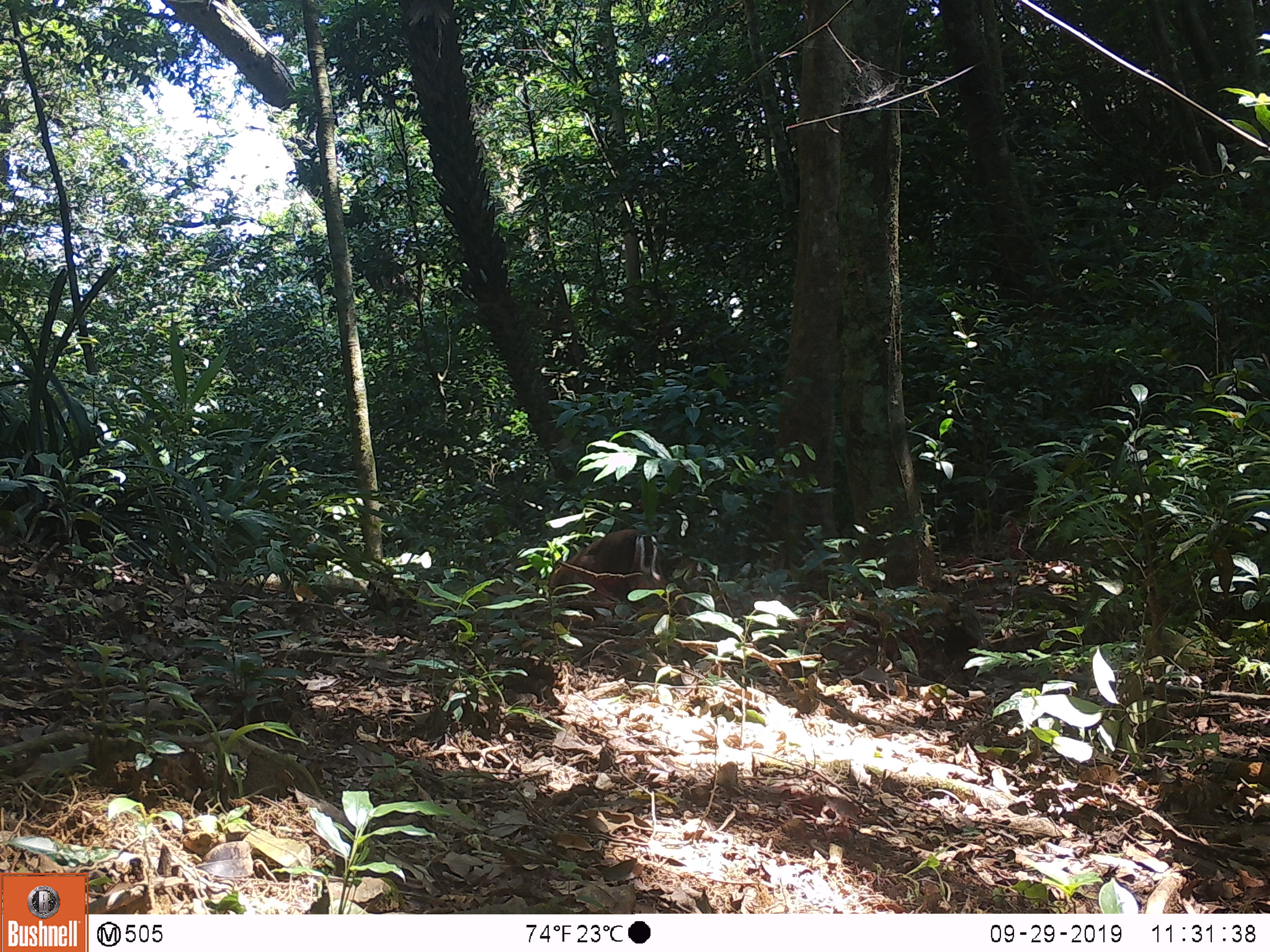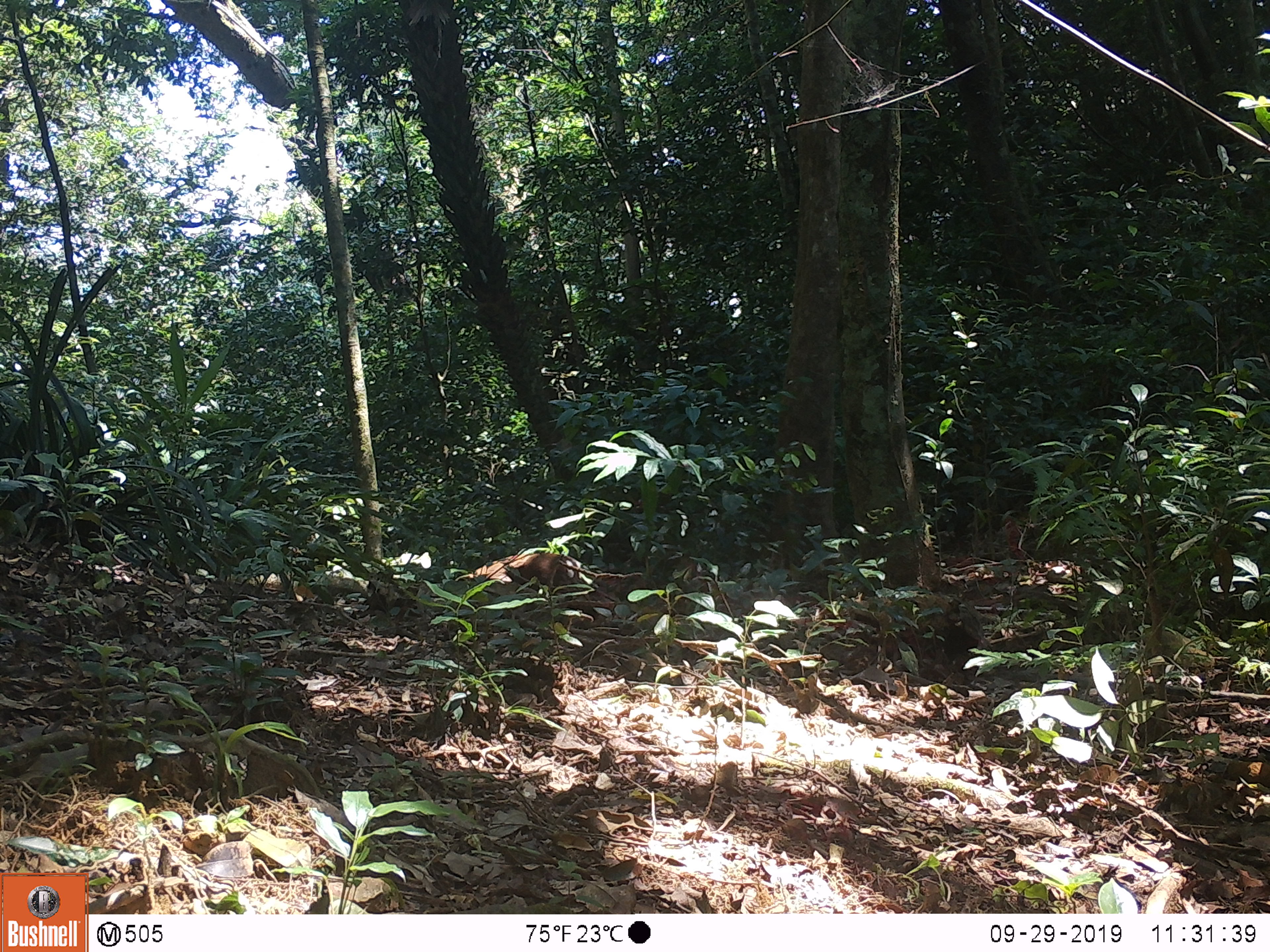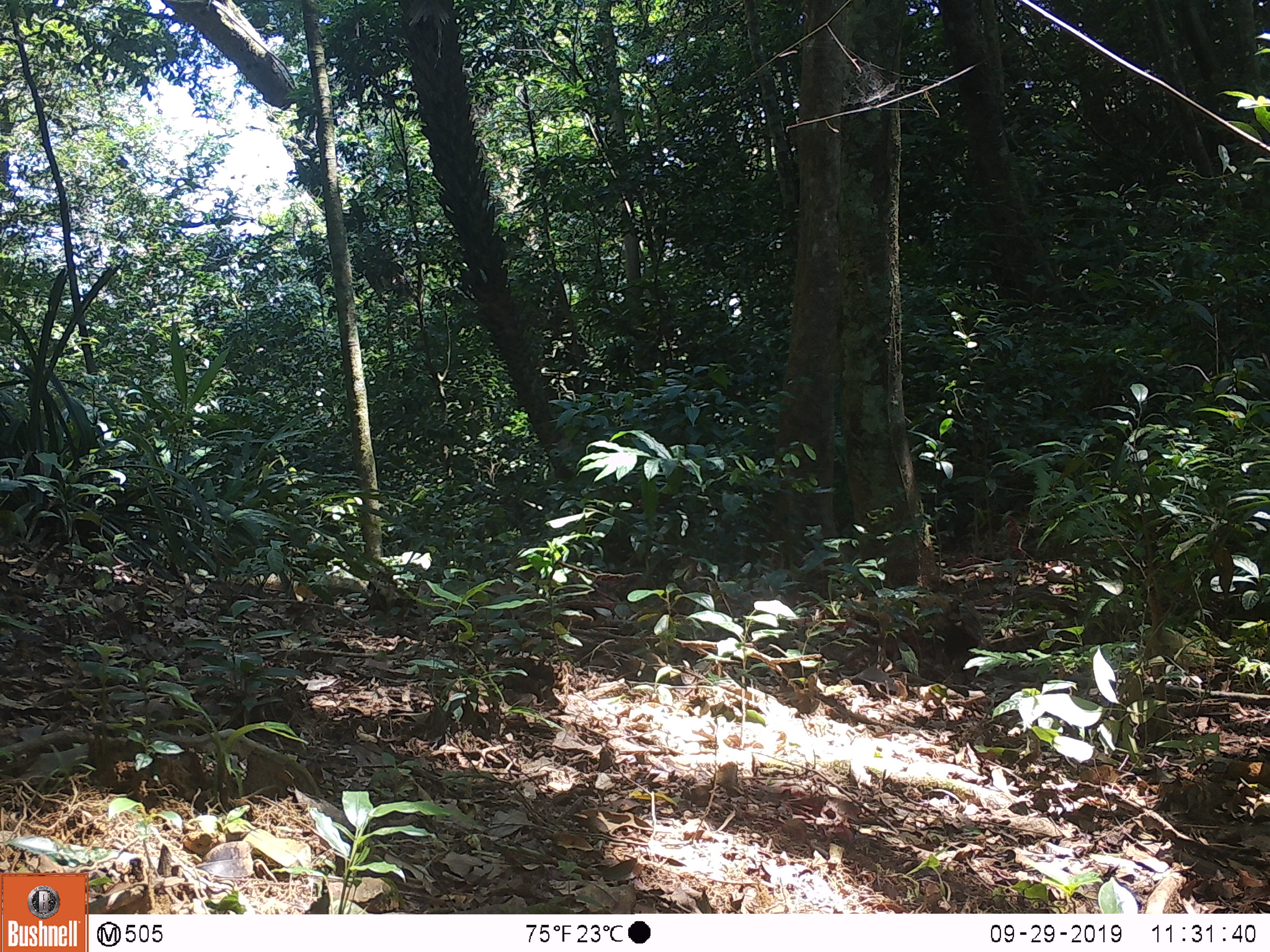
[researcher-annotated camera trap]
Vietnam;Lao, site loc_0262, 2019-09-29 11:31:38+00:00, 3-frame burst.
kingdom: Animalia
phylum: Chordata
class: Mammalia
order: Artiodactyla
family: Cervidae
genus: Muntiacus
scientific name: Muntiacus rooseveltorum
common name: roosevelt's muntjac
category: roosevelts muntjac group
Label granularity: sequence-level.